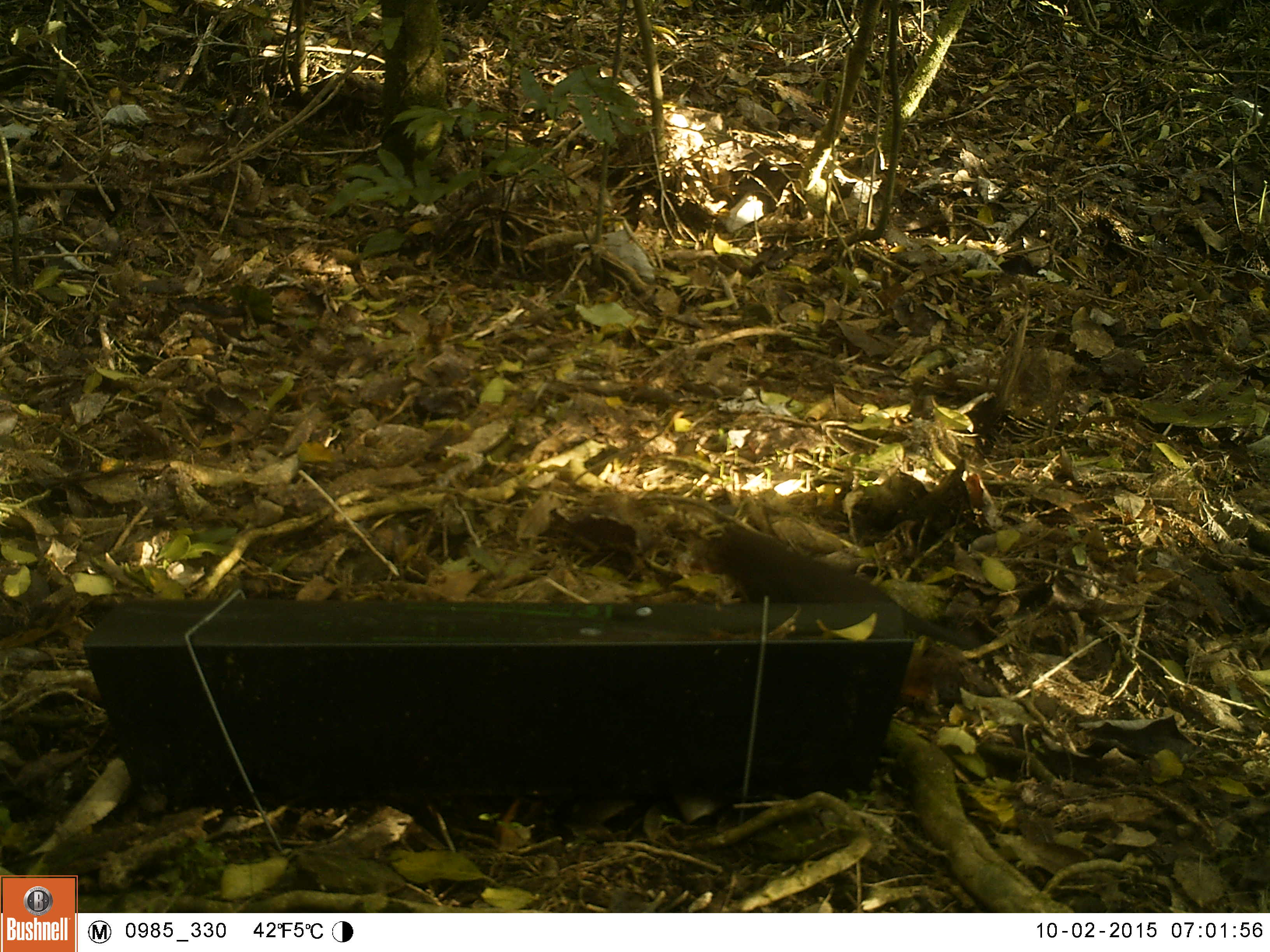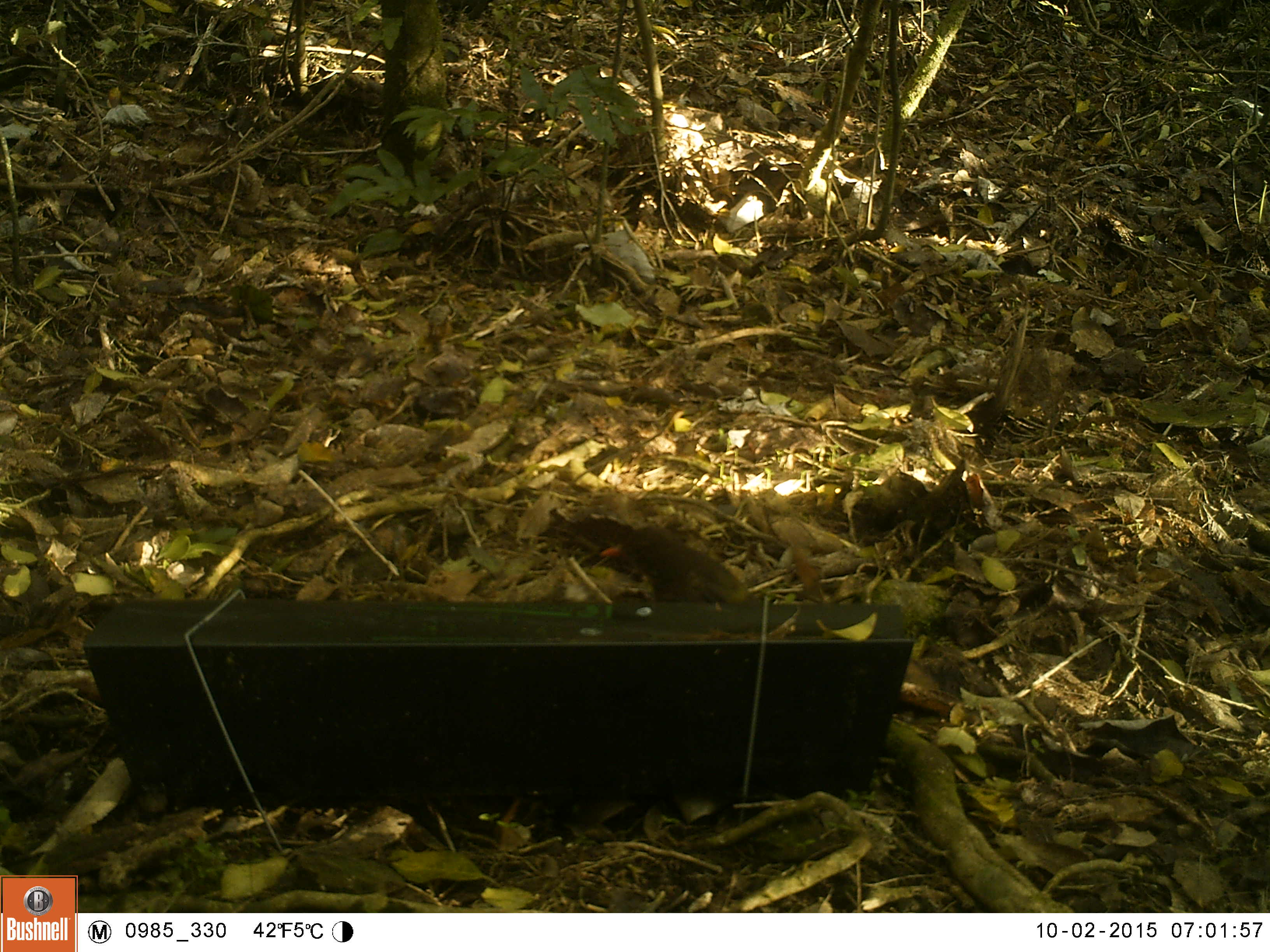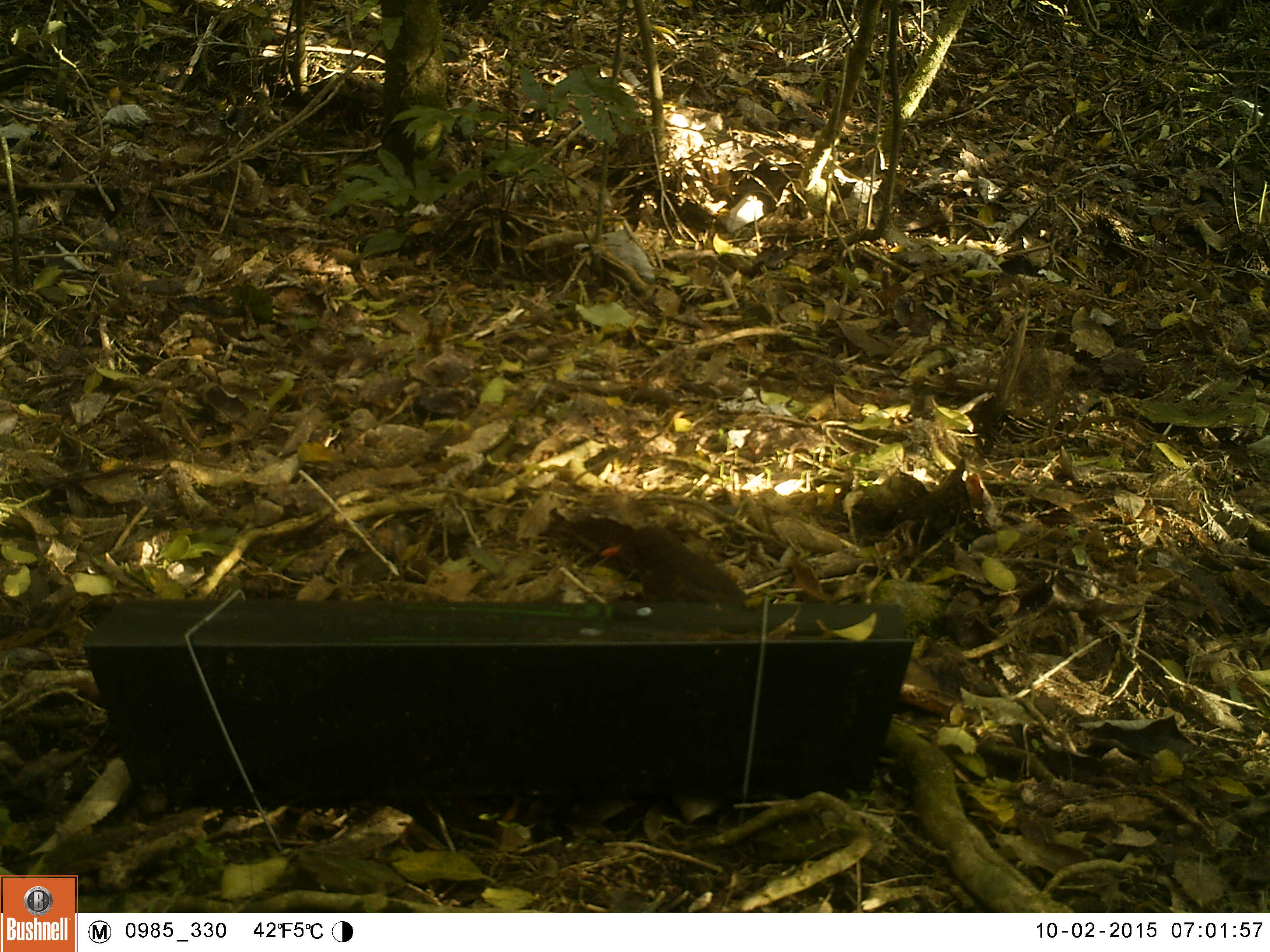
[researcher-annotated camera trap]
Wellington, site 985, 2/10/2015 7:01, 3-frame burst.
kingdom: Animalia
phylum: Chordata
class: Aves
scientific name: Aves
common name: bird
Bird (Aves).